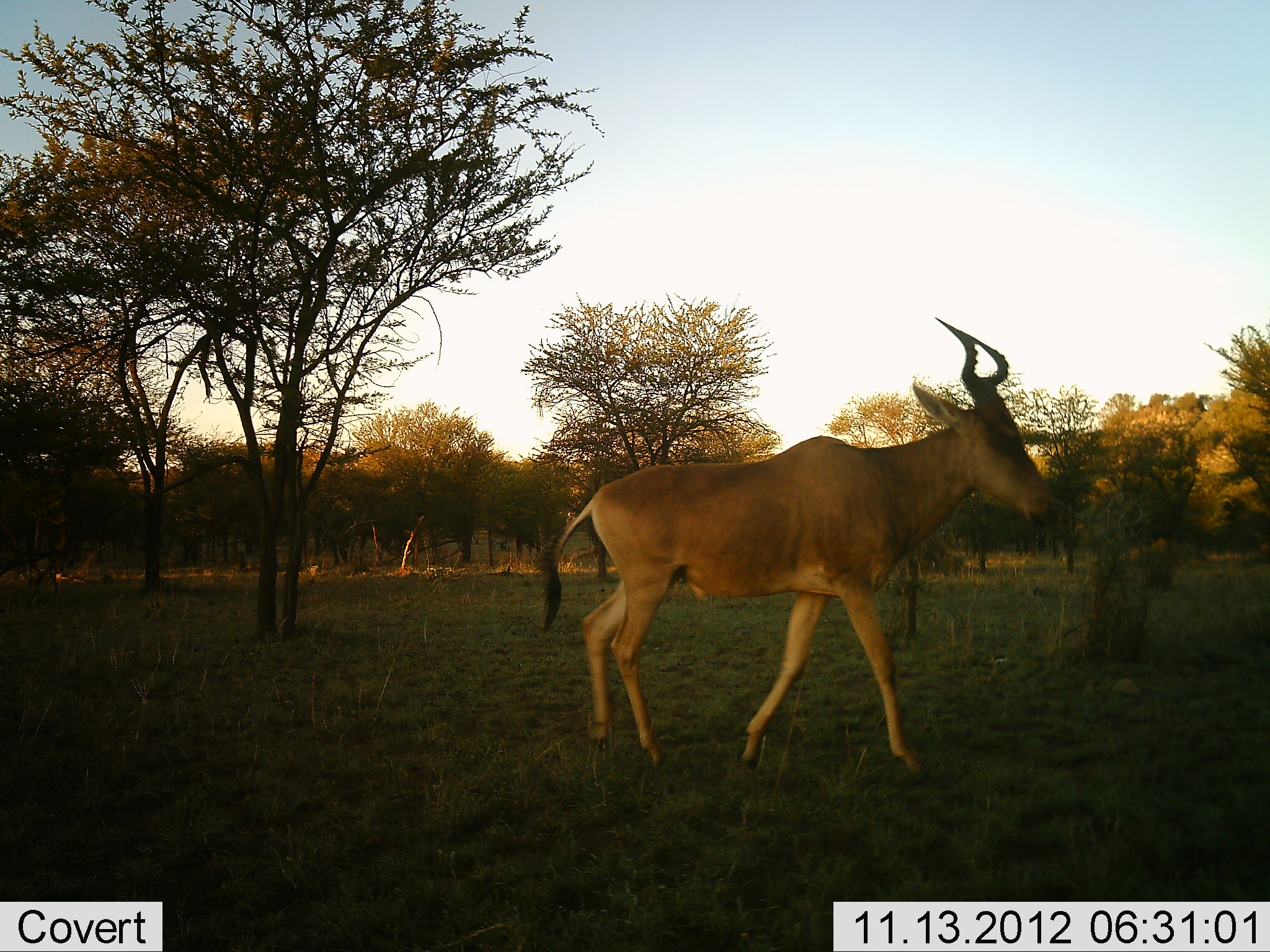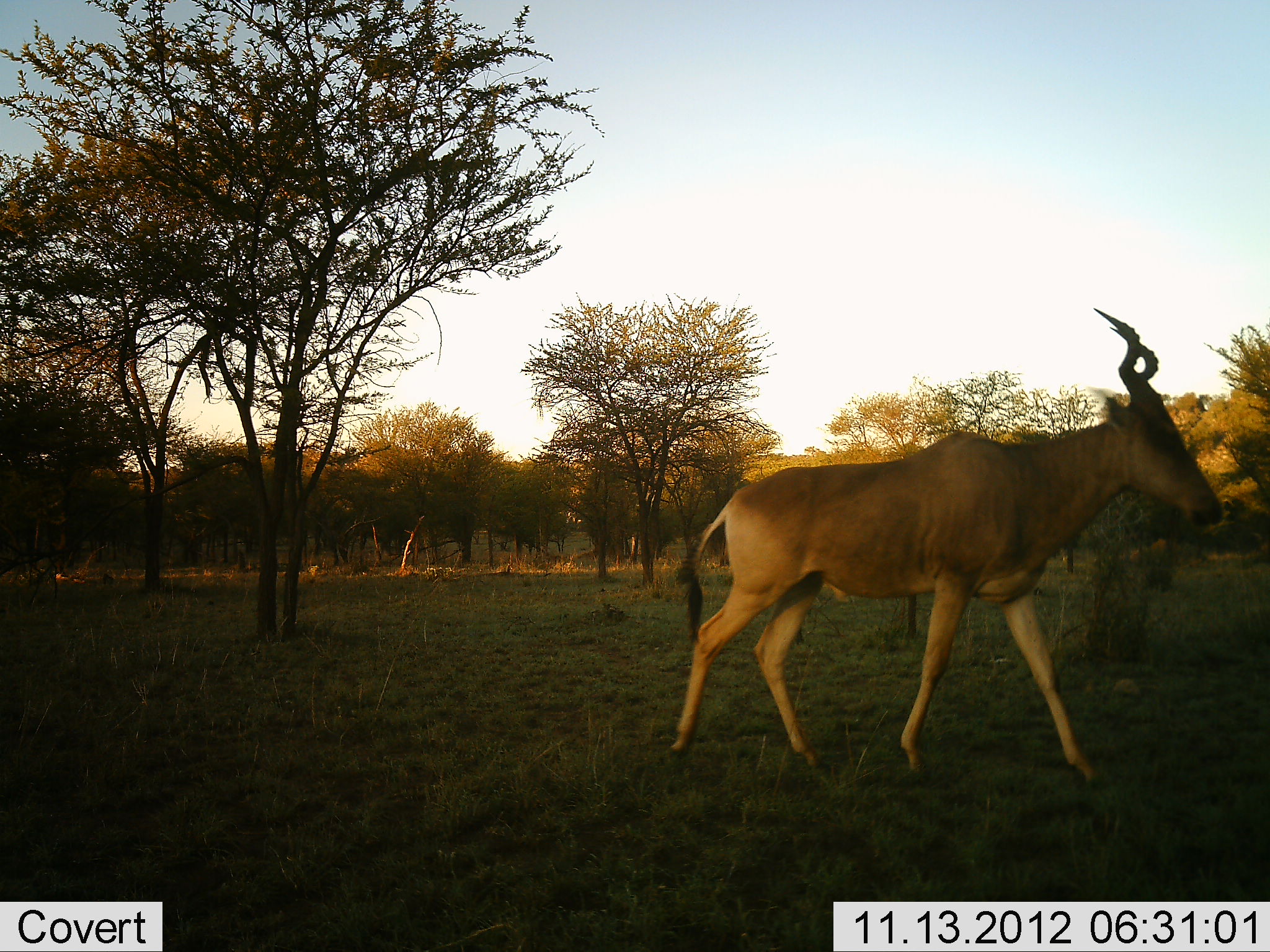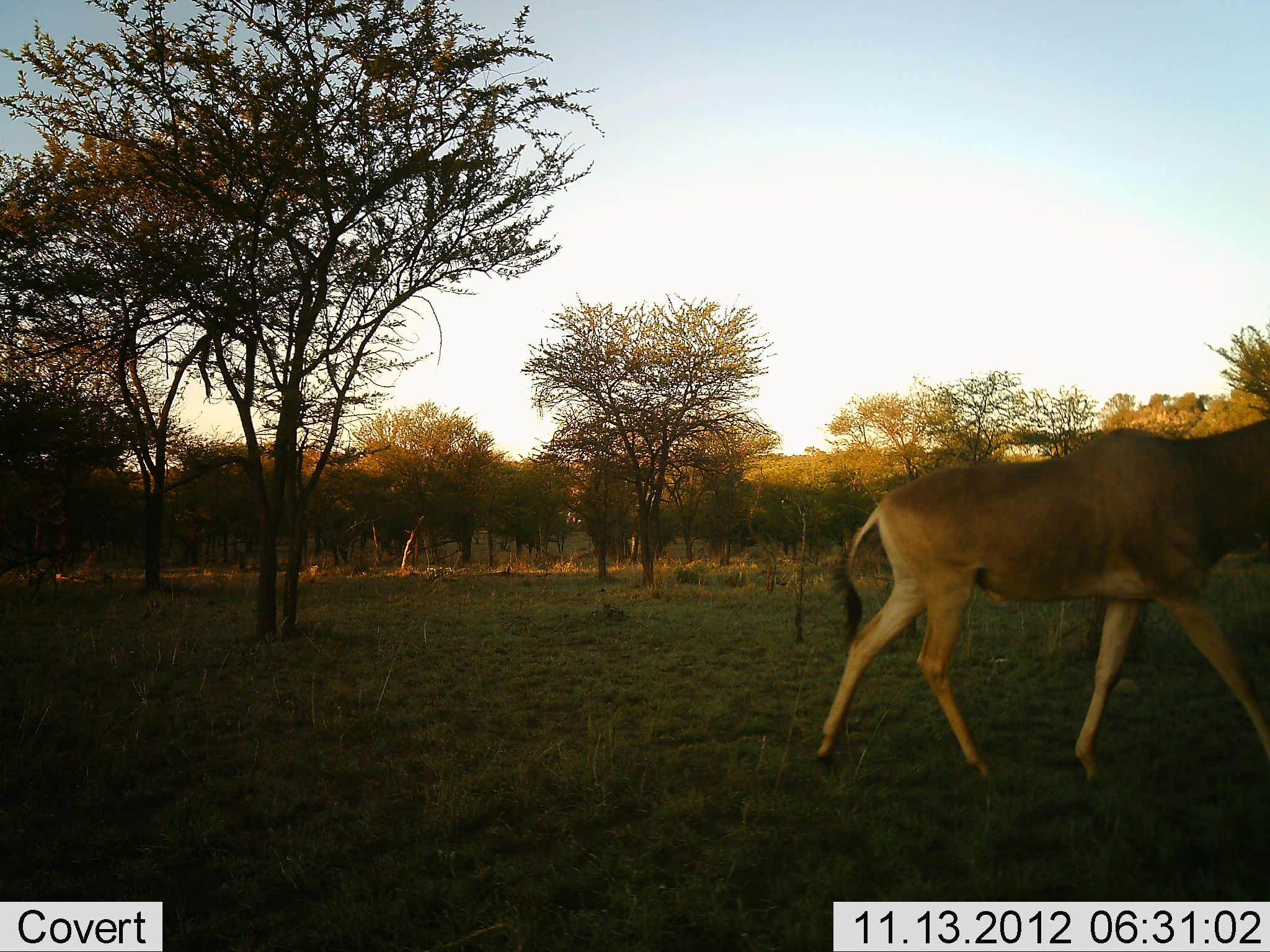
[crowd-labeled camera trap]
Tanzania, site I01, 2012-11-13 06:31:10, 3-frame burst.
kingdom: Animalia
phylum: Chordata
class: Mammalia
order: Artiodactyla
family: Bovidae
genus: Alcelaphus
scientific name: Alcelaphus buselaphus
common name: hartebeest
Hartebeest (Alcelaphus buselaphus), count 1. Behavior (volunteer vote fractions): standing 0%, resting 0%, moving 100%, interacting 0%. Young present (vote fraction): 0%. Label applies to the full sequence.